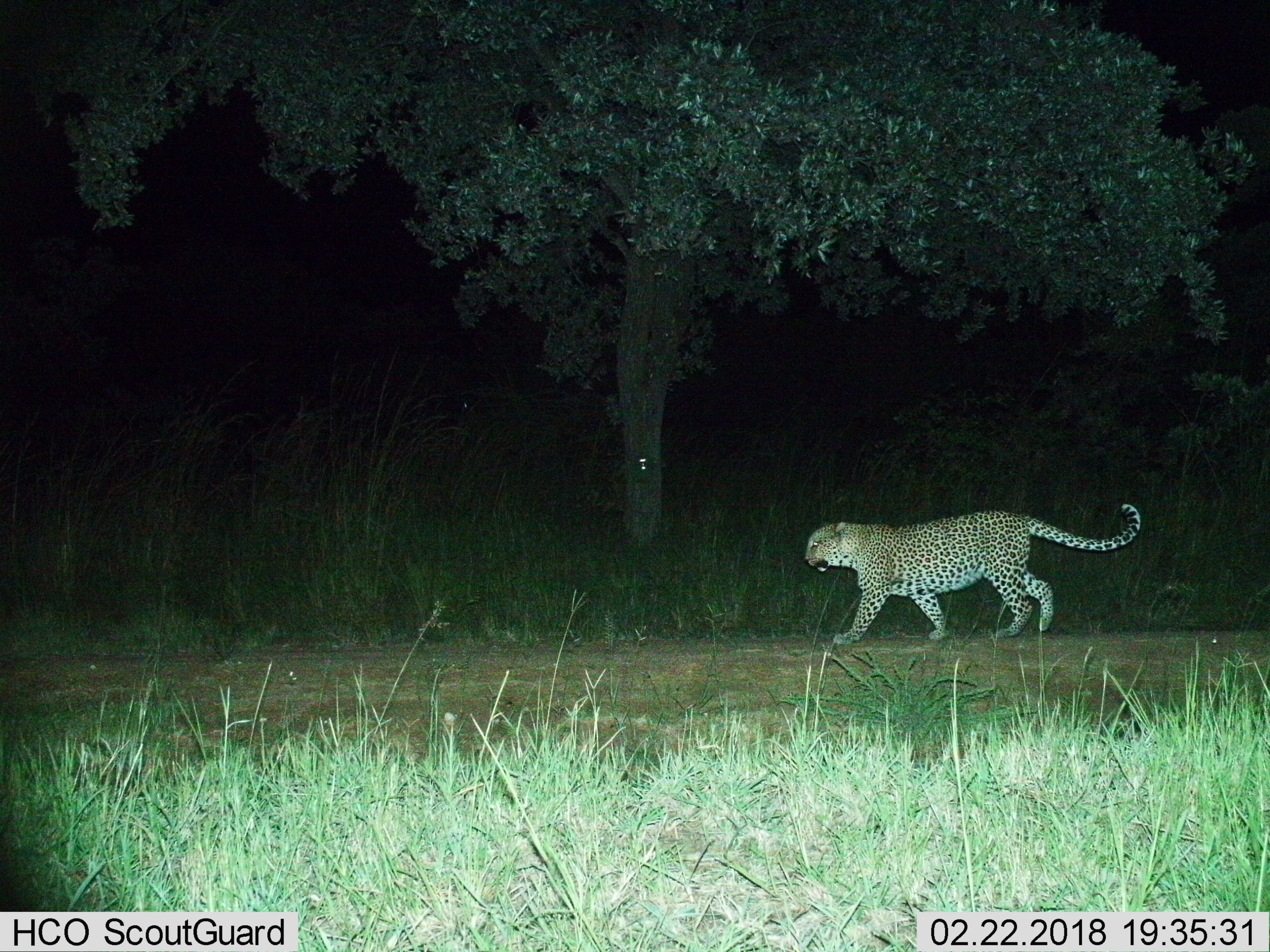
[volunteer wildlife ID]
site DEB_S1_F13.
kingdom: Animalia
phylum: Chordata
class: Mammalia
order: Carnivora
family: Felidae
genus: Panthera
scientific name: Panthera pardus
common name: leopard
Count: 1.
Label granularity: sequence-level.